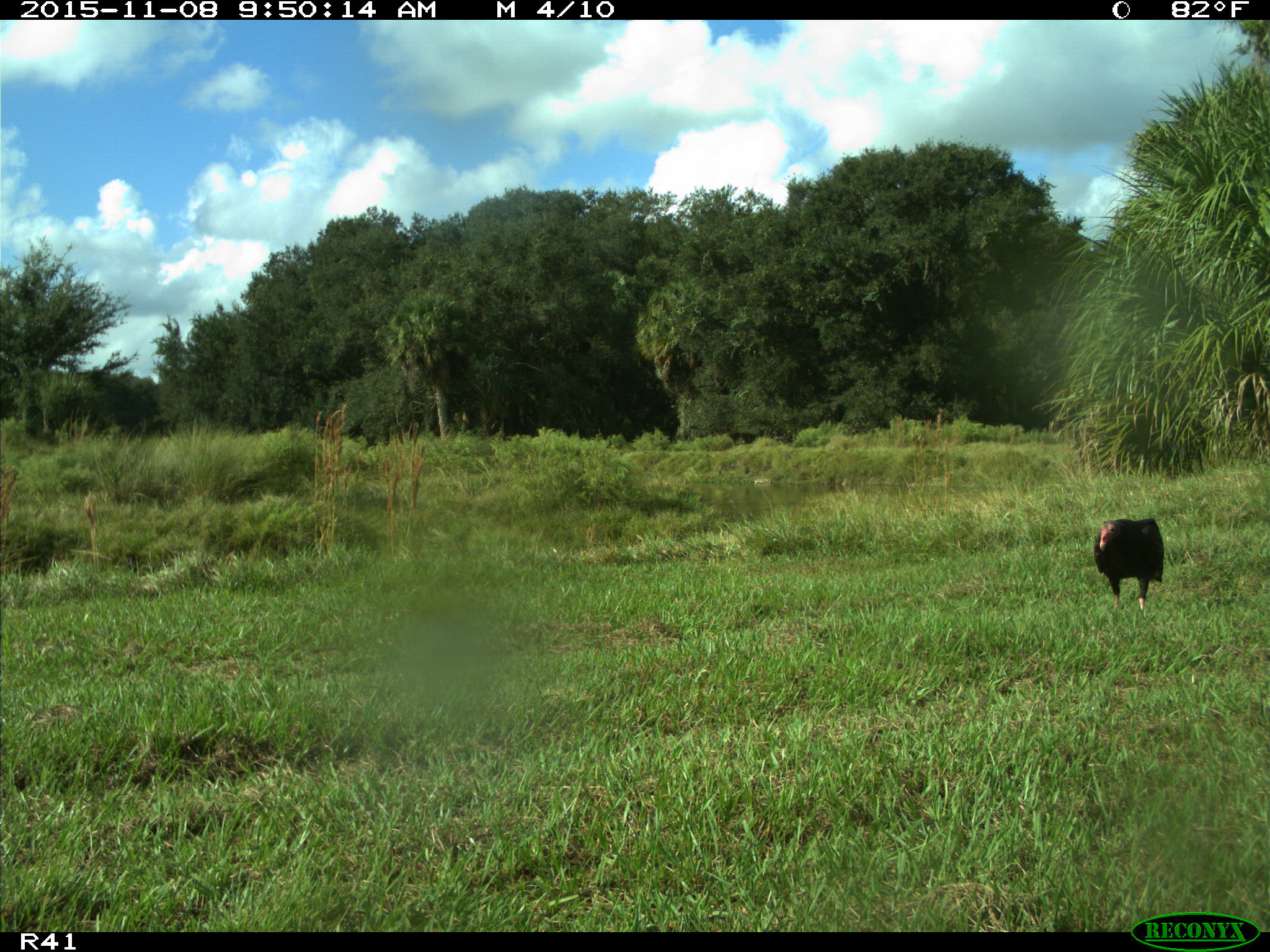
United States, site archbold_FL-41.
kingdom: Animalia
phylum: Chordata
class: Aves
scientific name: Aves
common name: birds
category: unidentified bird